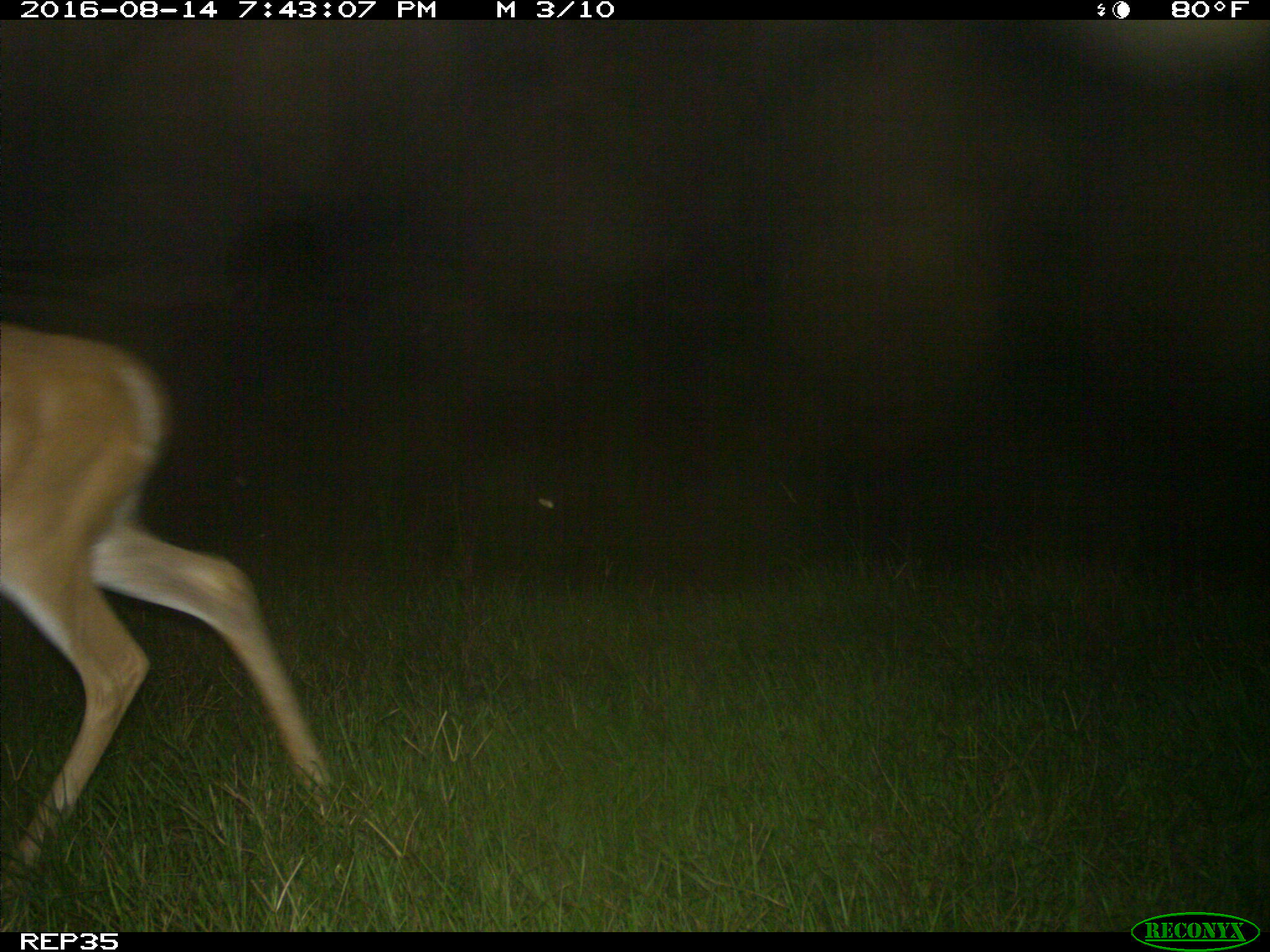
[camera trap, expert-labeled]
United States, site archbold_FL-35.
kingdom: Animalia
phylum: Chordata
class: Mammalia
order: Artiodactyla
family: Cervidae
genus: Odocoileus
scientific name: Odocoileus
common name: deer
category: unidentified deer